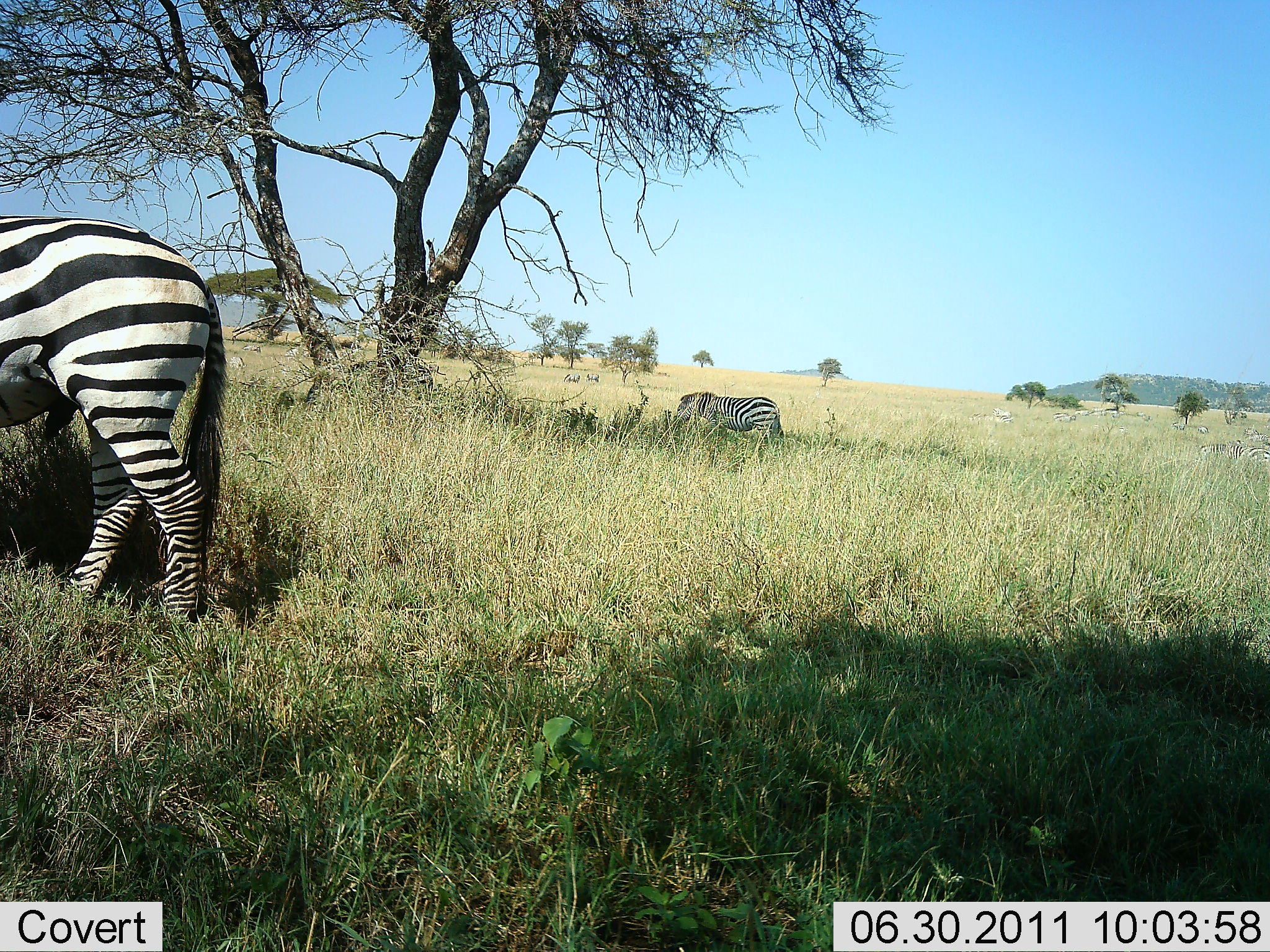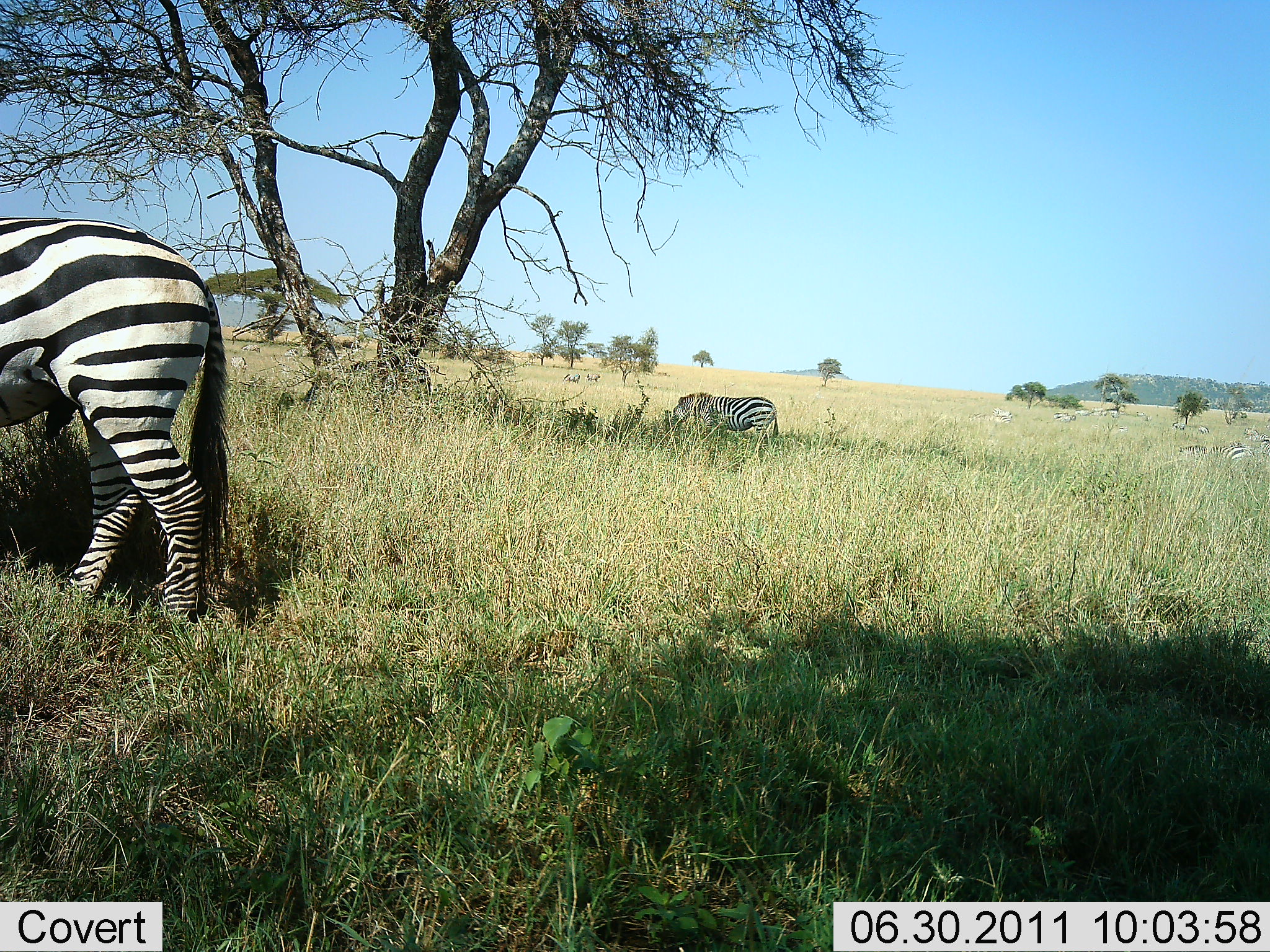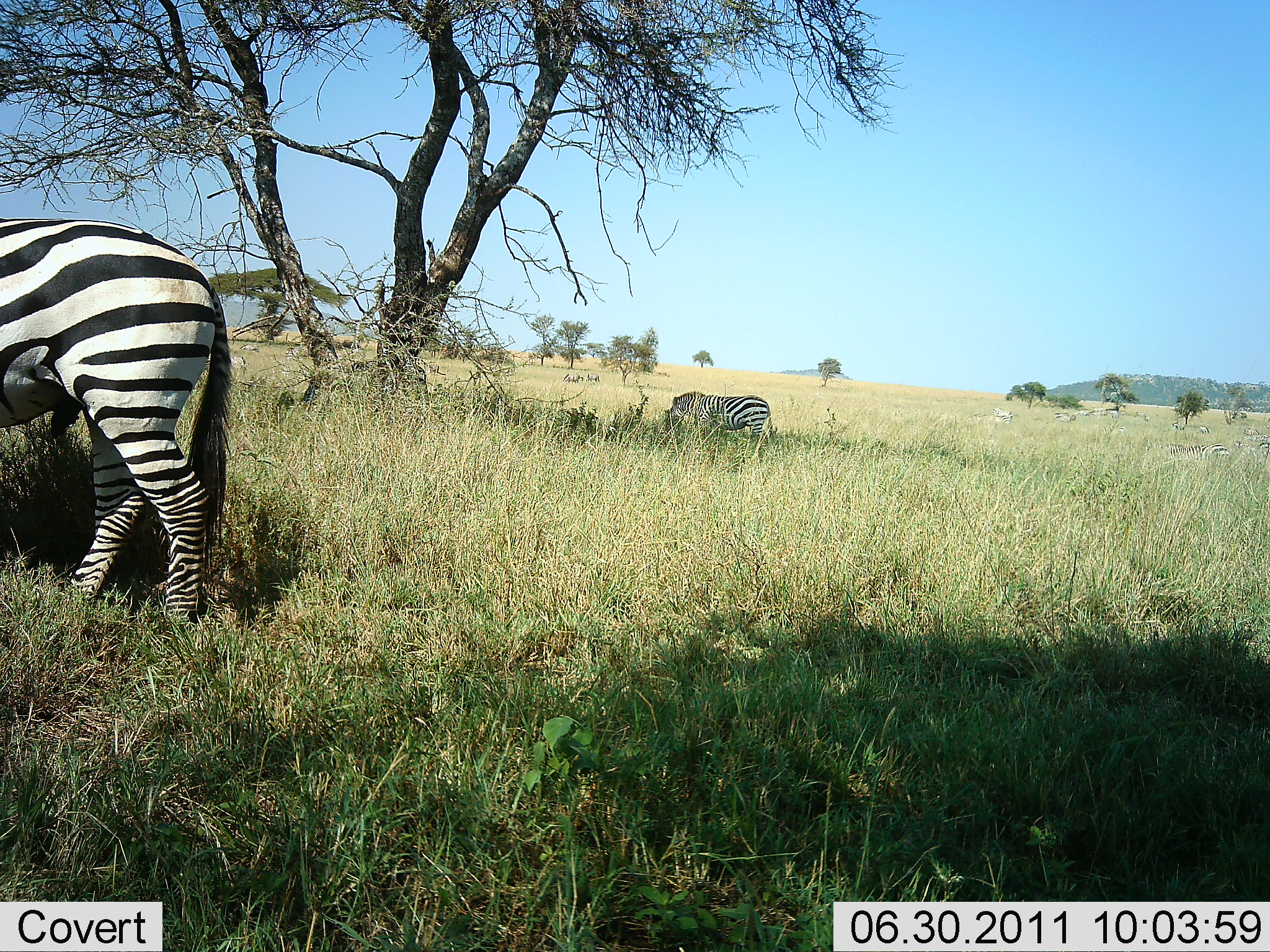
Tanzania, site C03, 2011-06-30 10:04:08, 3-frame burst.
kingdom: Animalia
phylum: Chordata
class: Mammalia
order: Perissodactyla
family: Equidae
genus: Equus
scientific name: Equus quagga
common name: plains zebra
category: zebra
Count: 3.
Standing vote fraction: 46%.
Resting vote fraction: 0%.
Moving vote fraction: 23%.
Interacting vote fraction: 0%.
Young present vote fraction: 0%.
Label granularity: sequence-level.